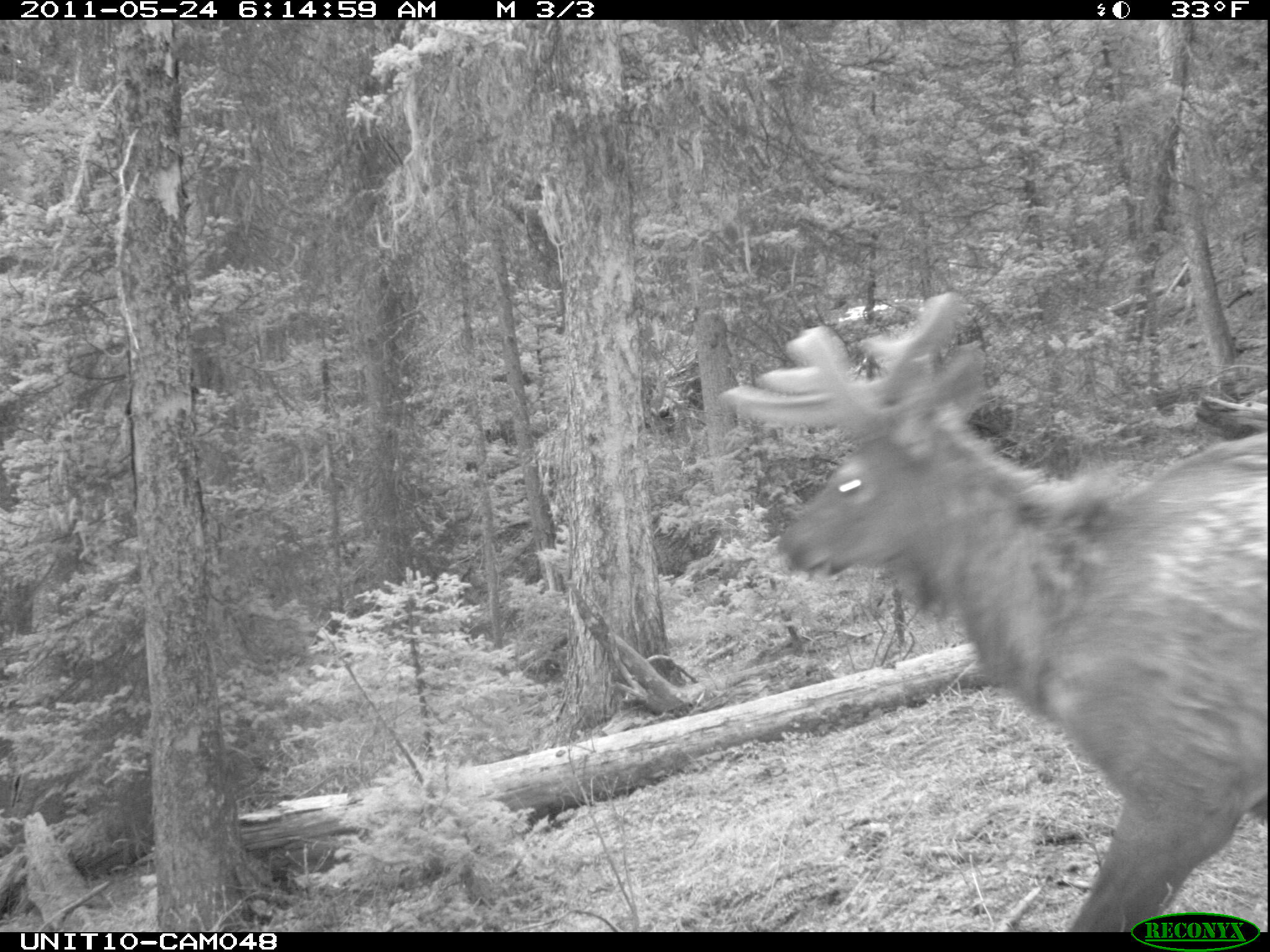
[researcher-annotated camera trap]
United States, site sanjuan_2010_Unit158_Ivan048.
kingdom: Animalia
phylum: Chordata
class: Mammalia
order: Artiodactyla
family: Cervidae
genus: Cervus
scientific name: Cervus elaphus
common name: red deer